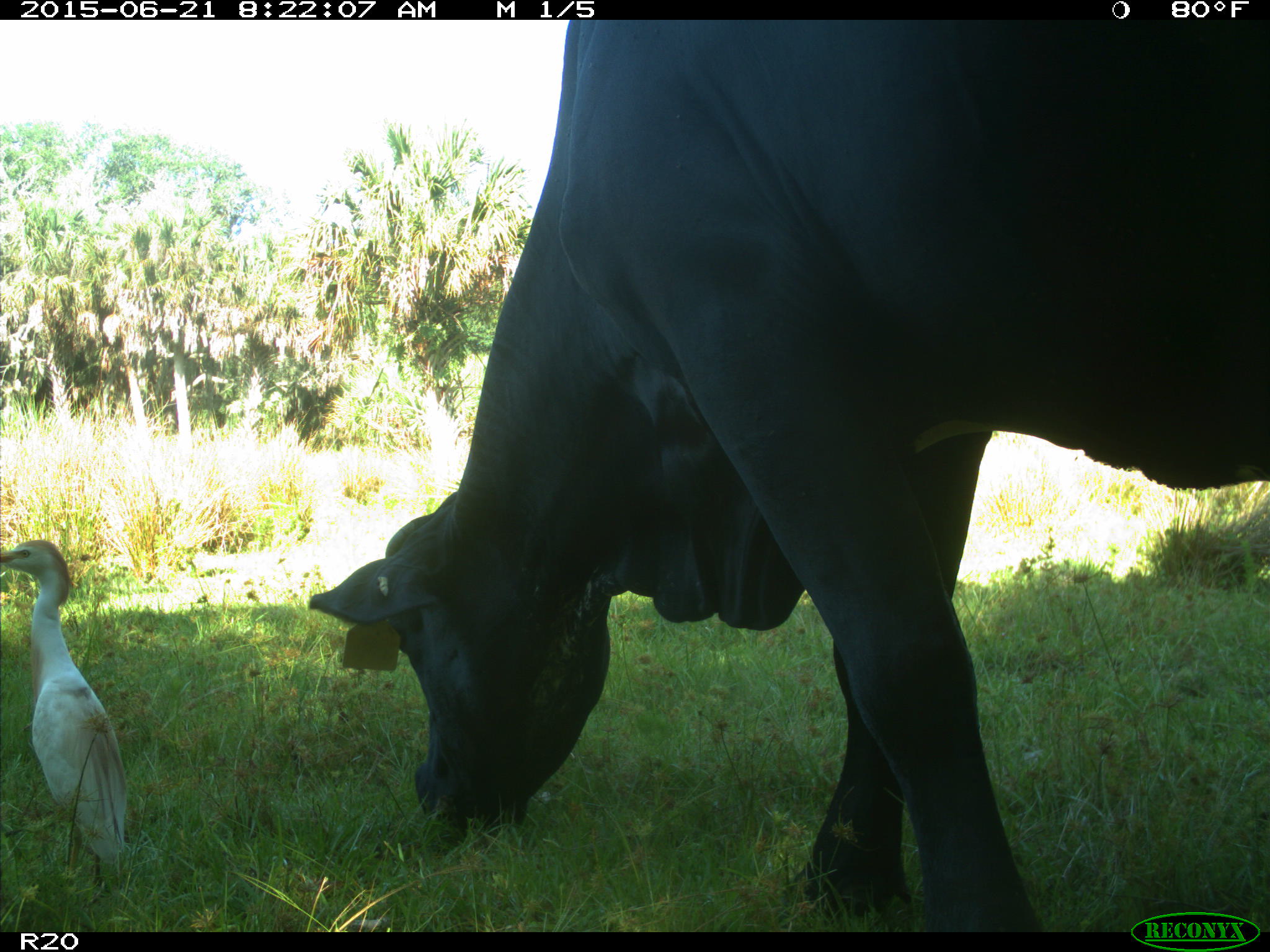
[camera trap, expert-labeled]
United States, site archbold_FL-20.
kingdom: Animalia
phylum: Chordata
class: Mammalia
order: Artiodactyla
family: Bovidae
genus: Bos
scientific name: Bos taurus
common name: domestic cow